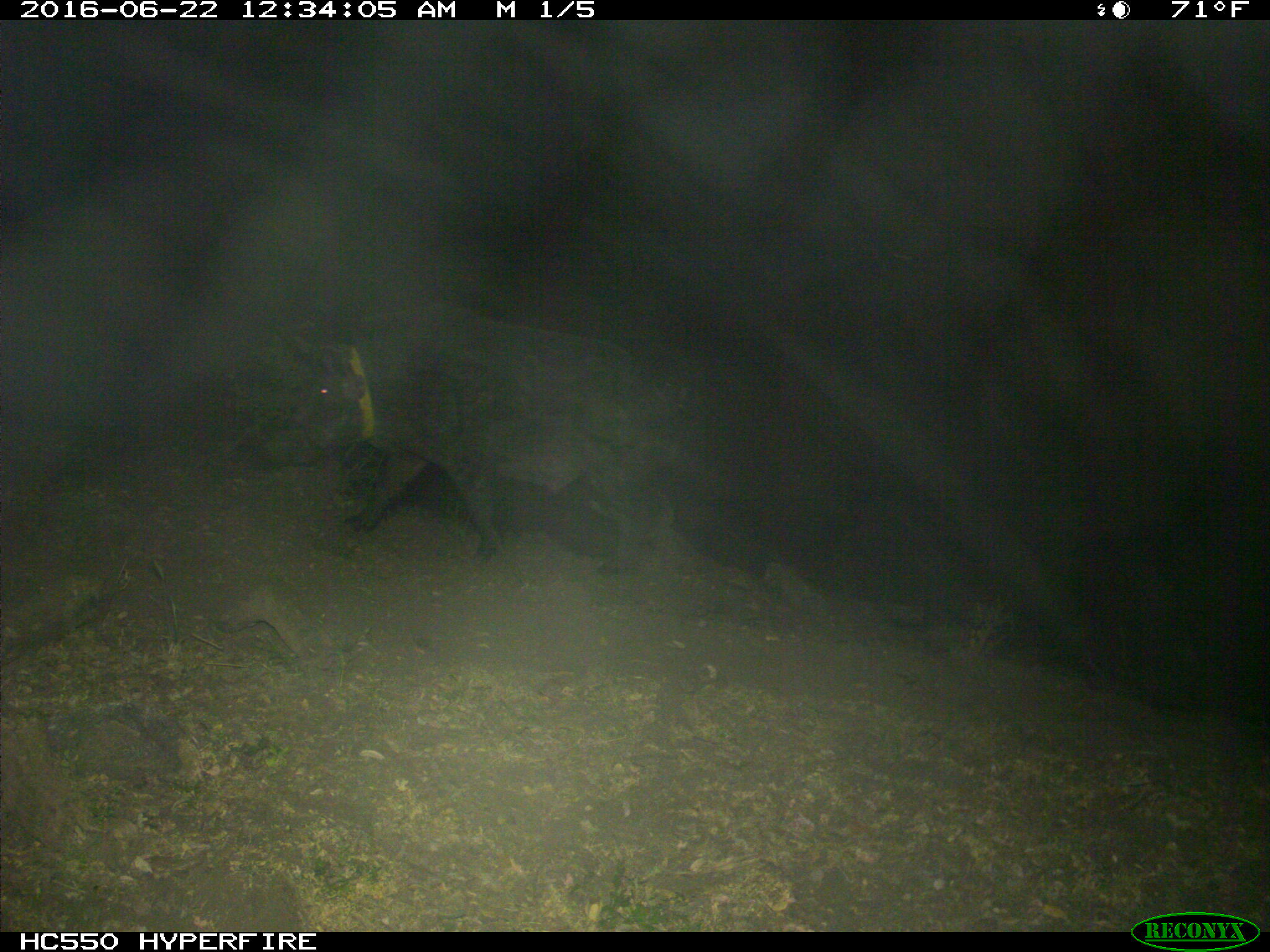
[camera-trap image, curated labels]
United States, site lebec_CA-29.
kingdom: Animalia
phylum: Chordata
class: Mammalia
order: Artiodactyla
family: Suidae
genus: Sus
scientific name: Sus scrofa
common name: wild boar